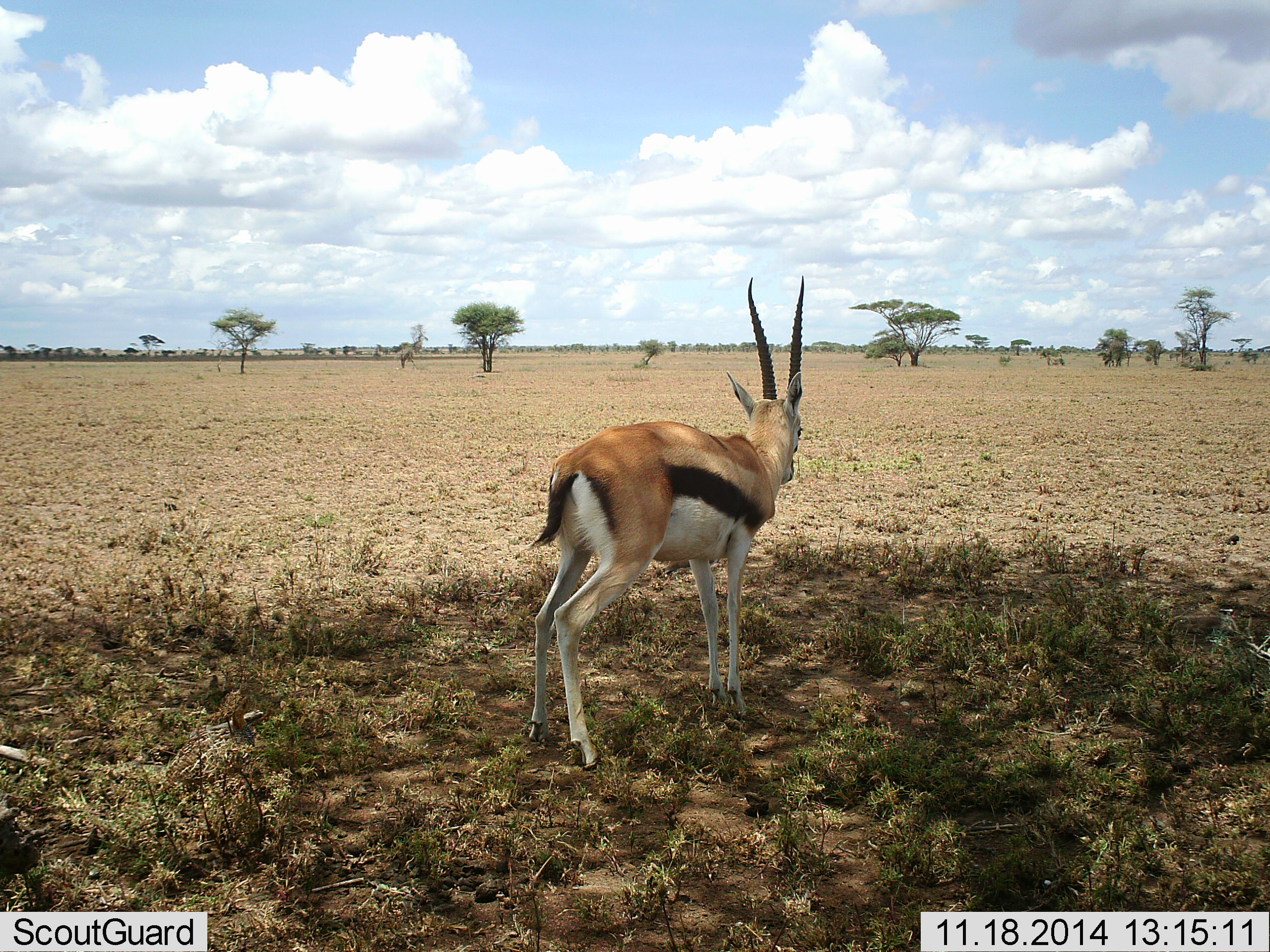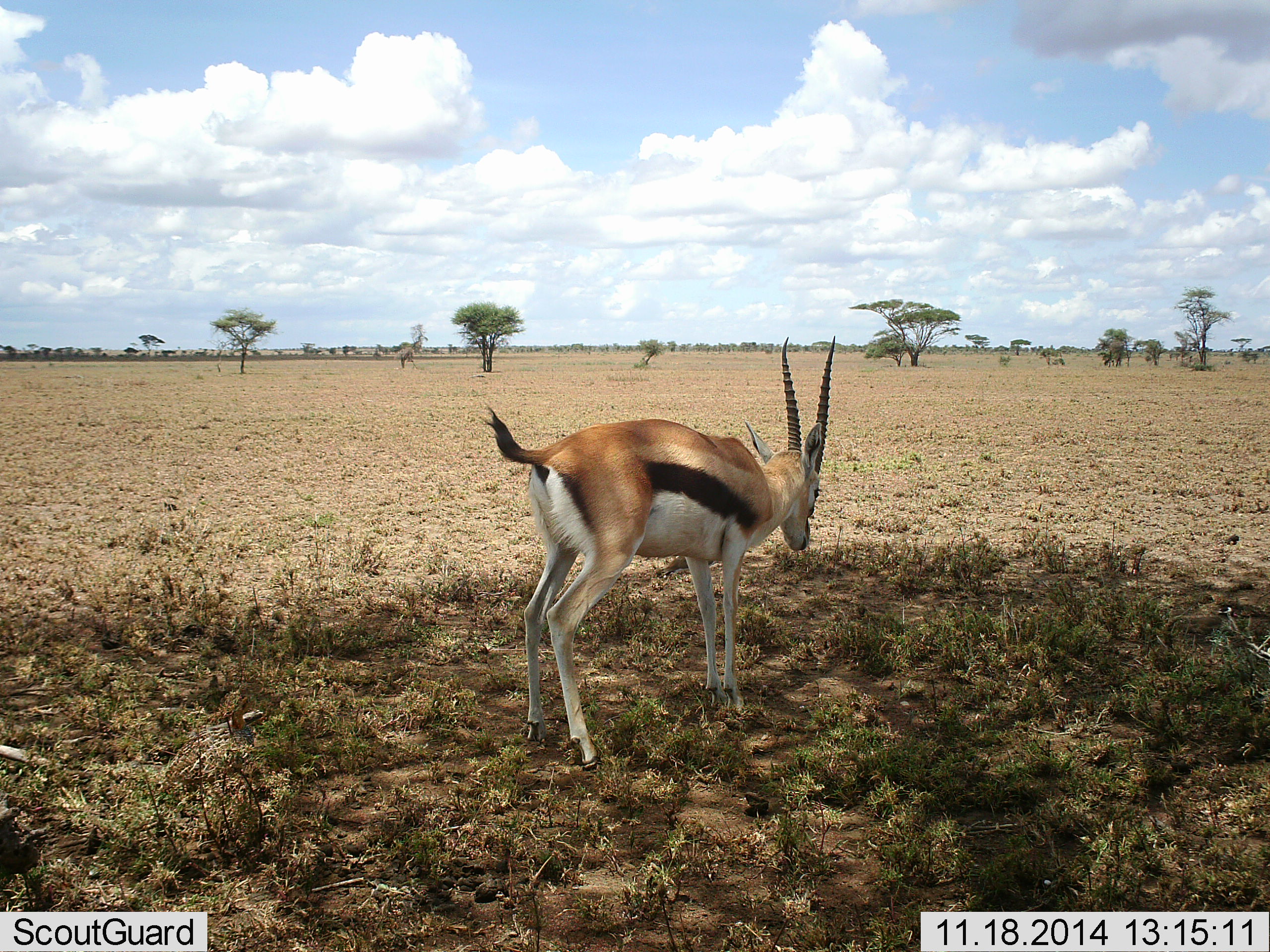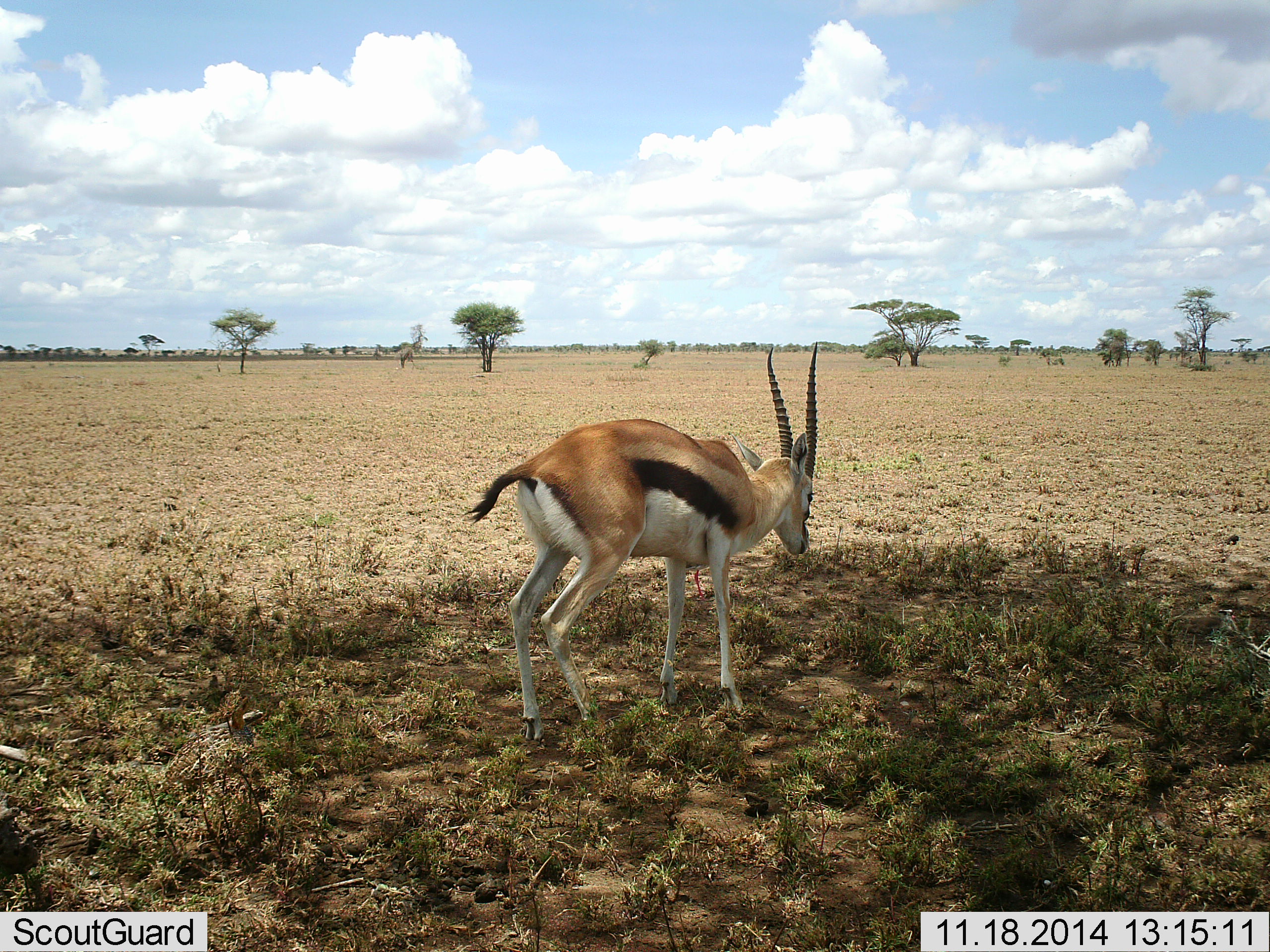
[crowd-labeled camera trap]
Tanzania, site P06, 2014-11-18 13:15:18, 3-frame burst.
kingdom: Animalia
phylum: Chordata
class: Mammalia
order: Artiodactyla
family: Bovidae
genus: Eudorcas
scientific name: Eudorcas thomsonii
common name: thomson's gazelle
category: gazellethomsons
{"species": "gazellethomsons (thomson's gazelle) (Eudorcas thomsonii)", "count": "1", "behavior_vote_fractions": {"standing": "80%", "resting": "0%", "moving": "10%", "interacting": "0%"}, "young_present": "0%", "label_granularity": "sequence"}